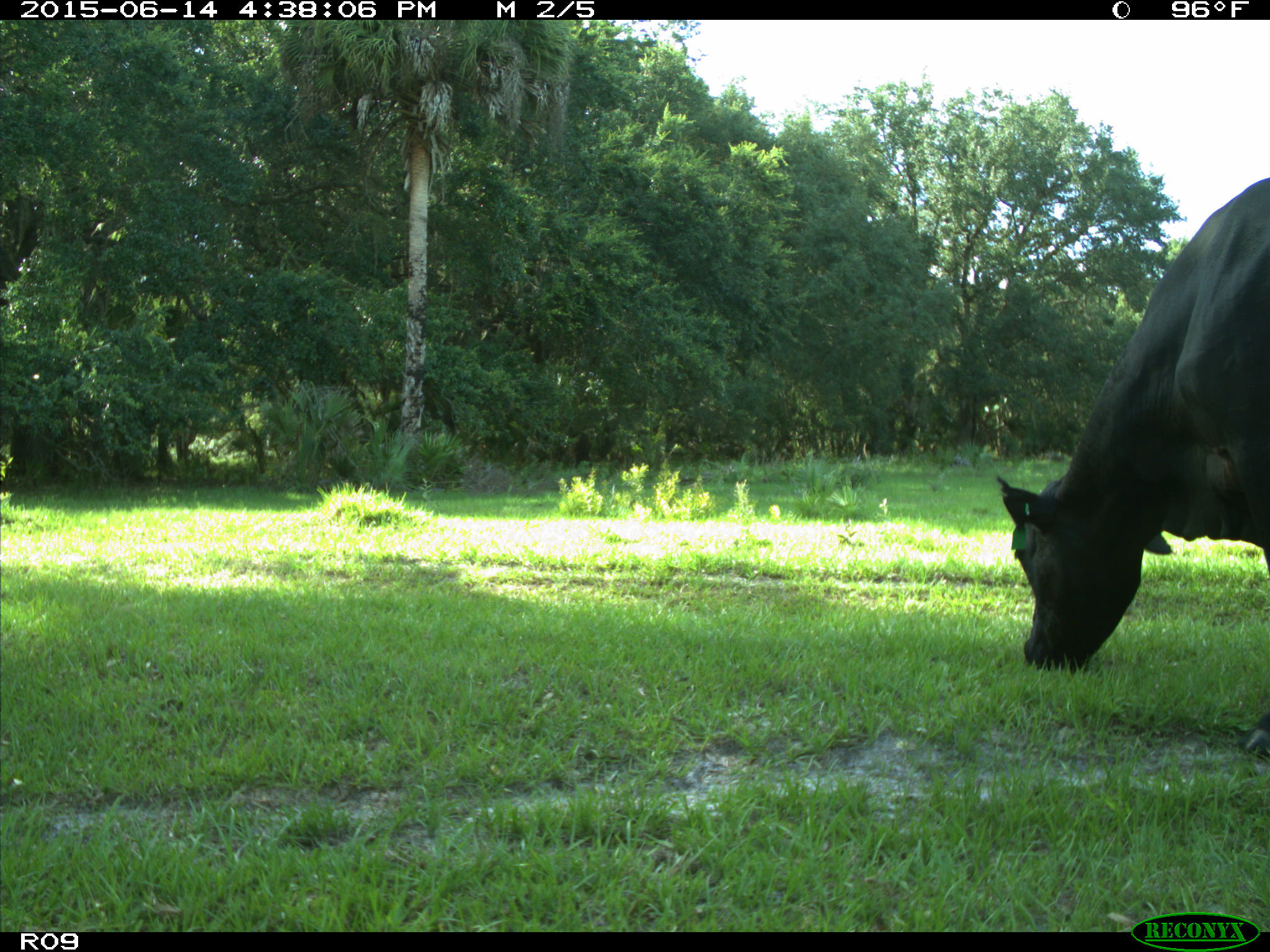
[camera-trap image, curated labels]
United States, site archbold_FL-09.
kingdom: Animalia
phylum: Chordata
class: Mammalia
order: Artiodactyla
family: Bovidae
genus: Bos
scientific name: Bos taurus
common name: domestic cow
Bos taurus (domestic cow).